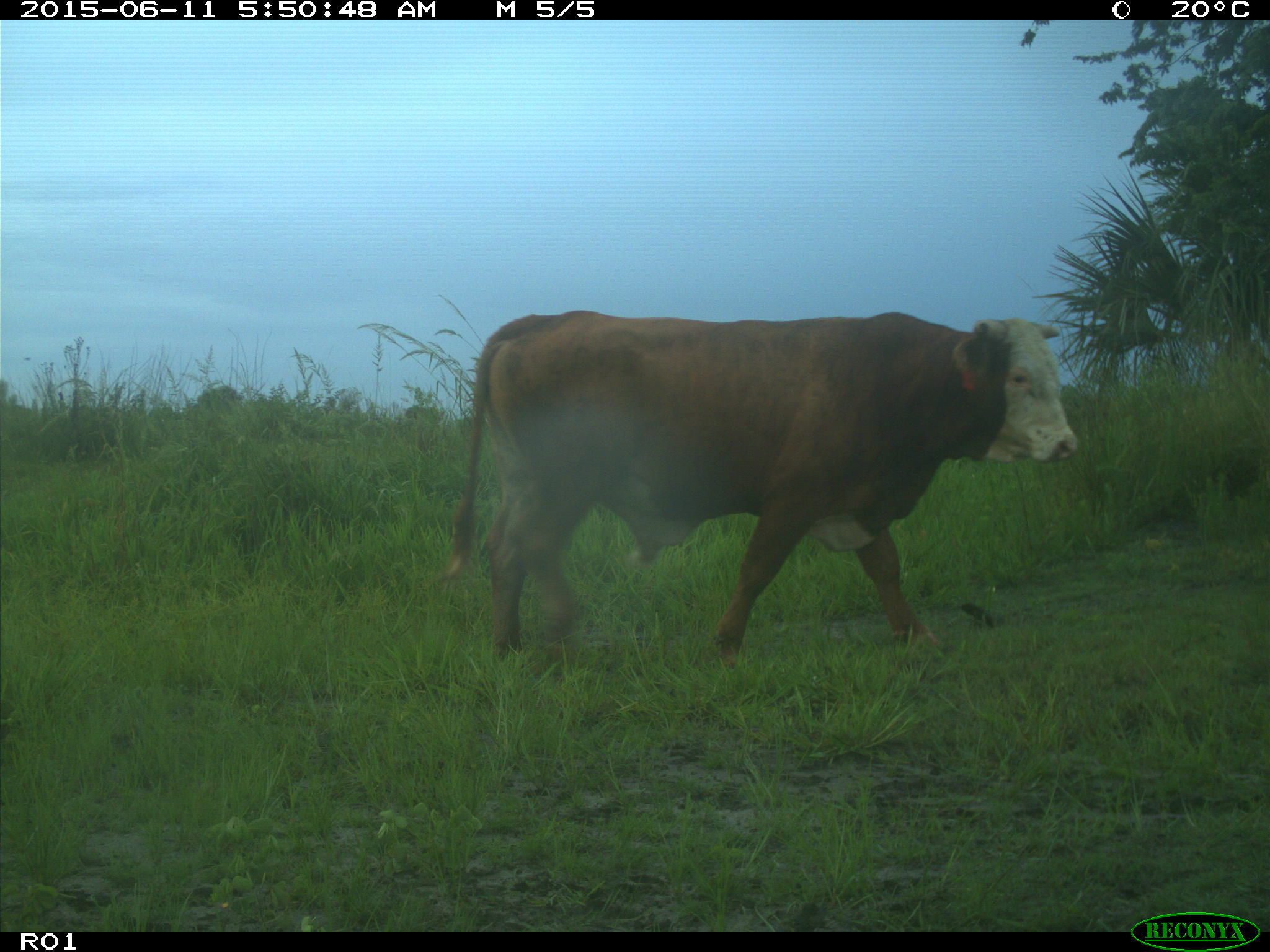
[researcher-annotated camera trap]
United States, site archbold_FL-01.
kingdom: Animalia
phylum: Chordata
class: Mammalia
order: Artiodactyla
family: Bovidae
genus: Bos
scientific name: Bos taurus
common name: domestic cow